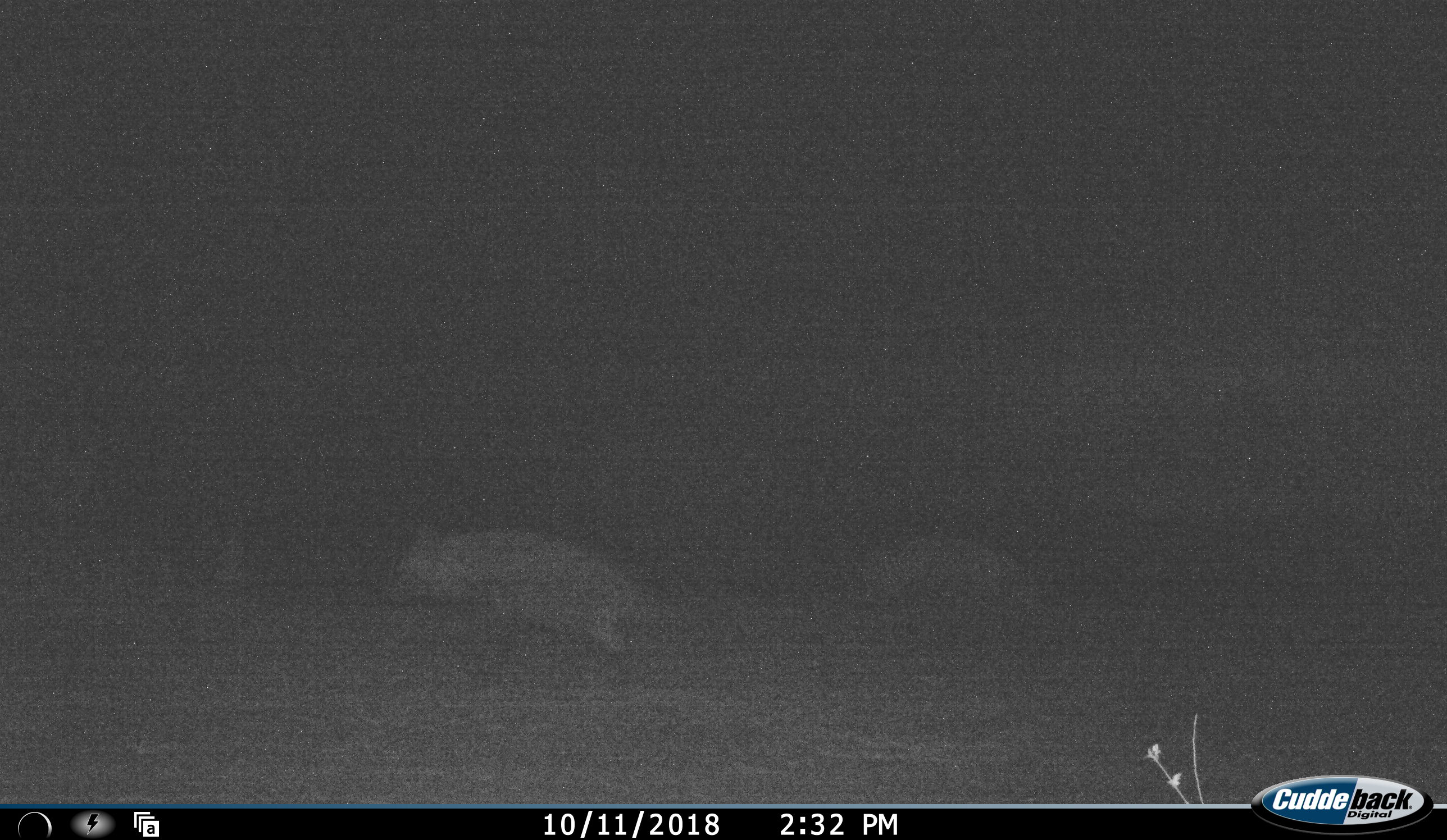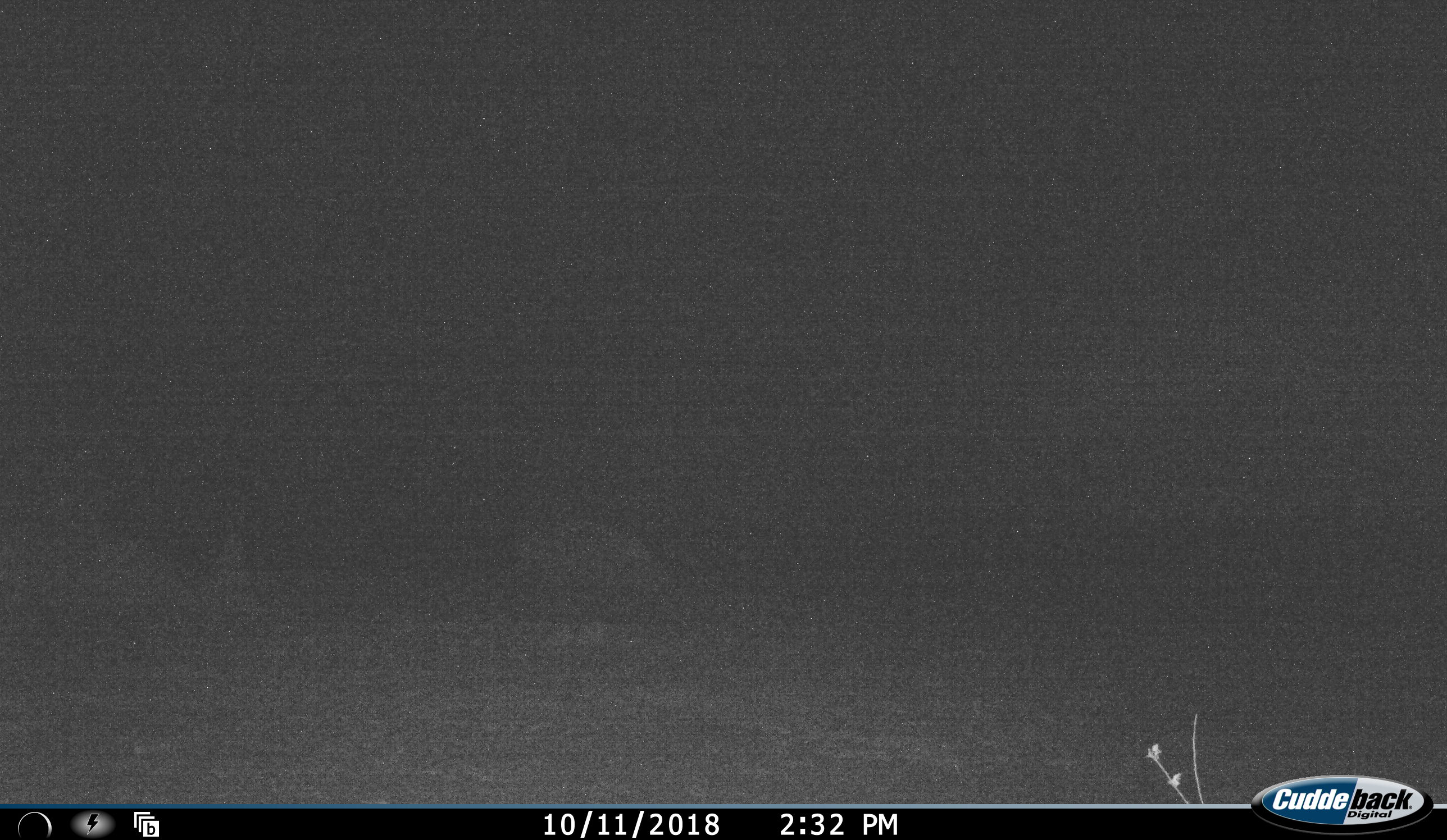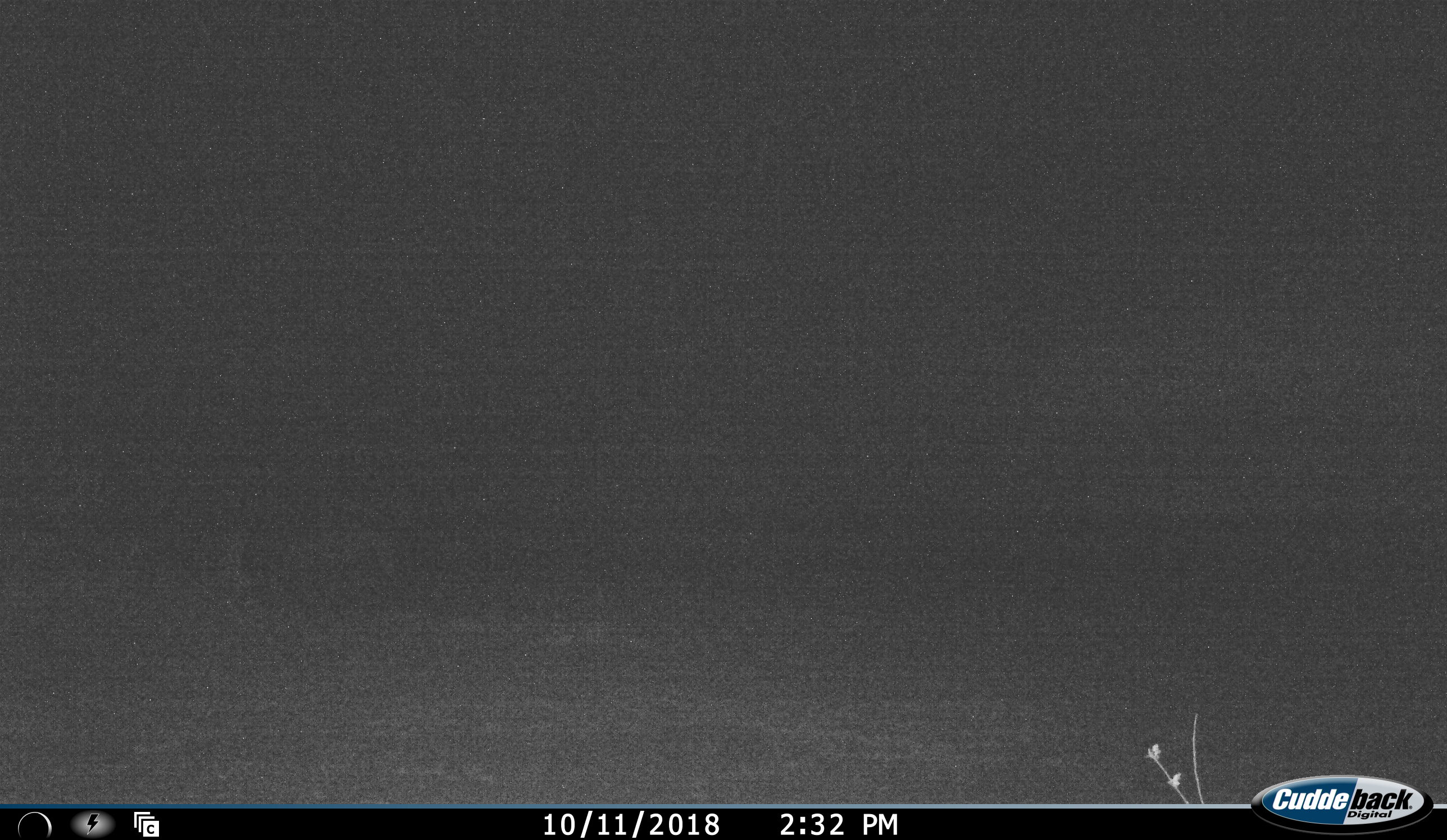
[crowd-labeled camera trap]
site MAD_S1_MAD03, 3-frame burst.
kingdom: Animalia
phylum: Chordata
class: Mammalia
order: Carnivora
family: Hyaenidae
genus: Parahyaena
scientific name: Parahyaena brunnea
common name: brown hyena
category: hyenabrown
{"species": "hyenabrown (brown hyena) (Parahyaena brunnea)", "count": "2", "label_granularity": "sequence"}